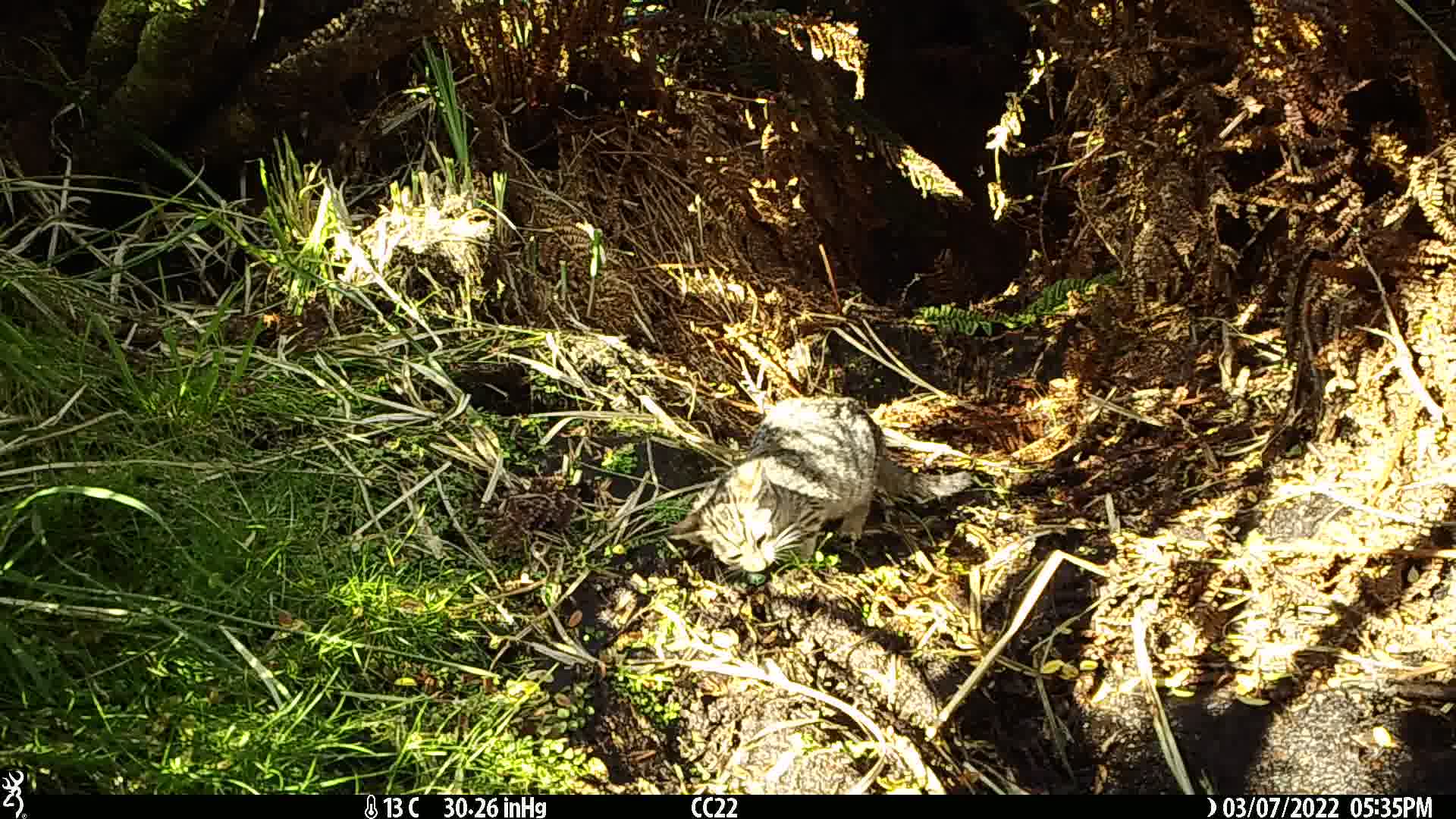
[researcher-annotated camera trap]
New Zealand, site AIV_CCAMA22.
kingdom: Animalia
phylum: Chordata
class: Mammalia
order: Carnivora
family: Felidae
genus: Felis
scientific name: Felis catus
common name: domestic cat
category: cat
Cat (domestic cat) (Felis catus).